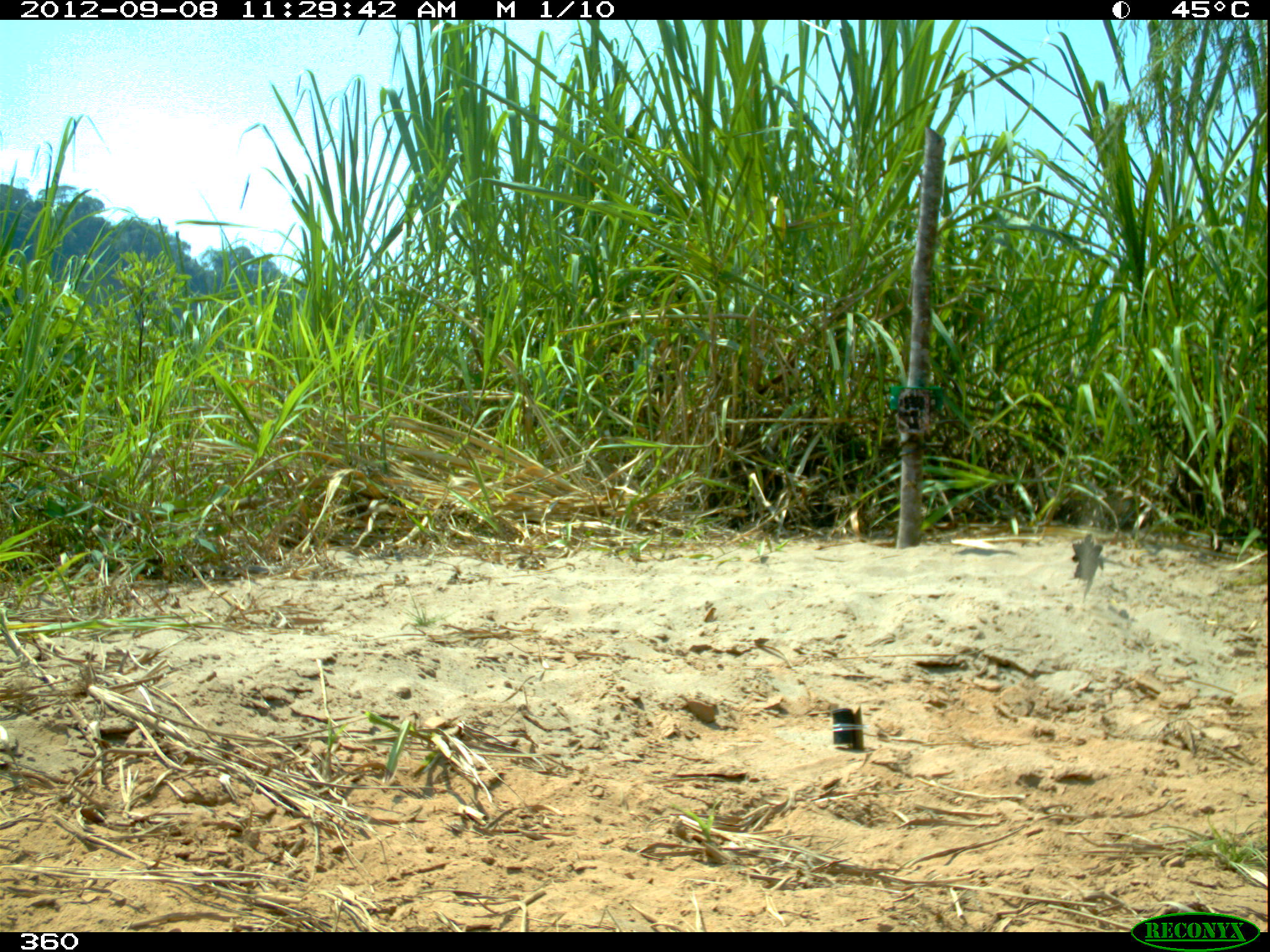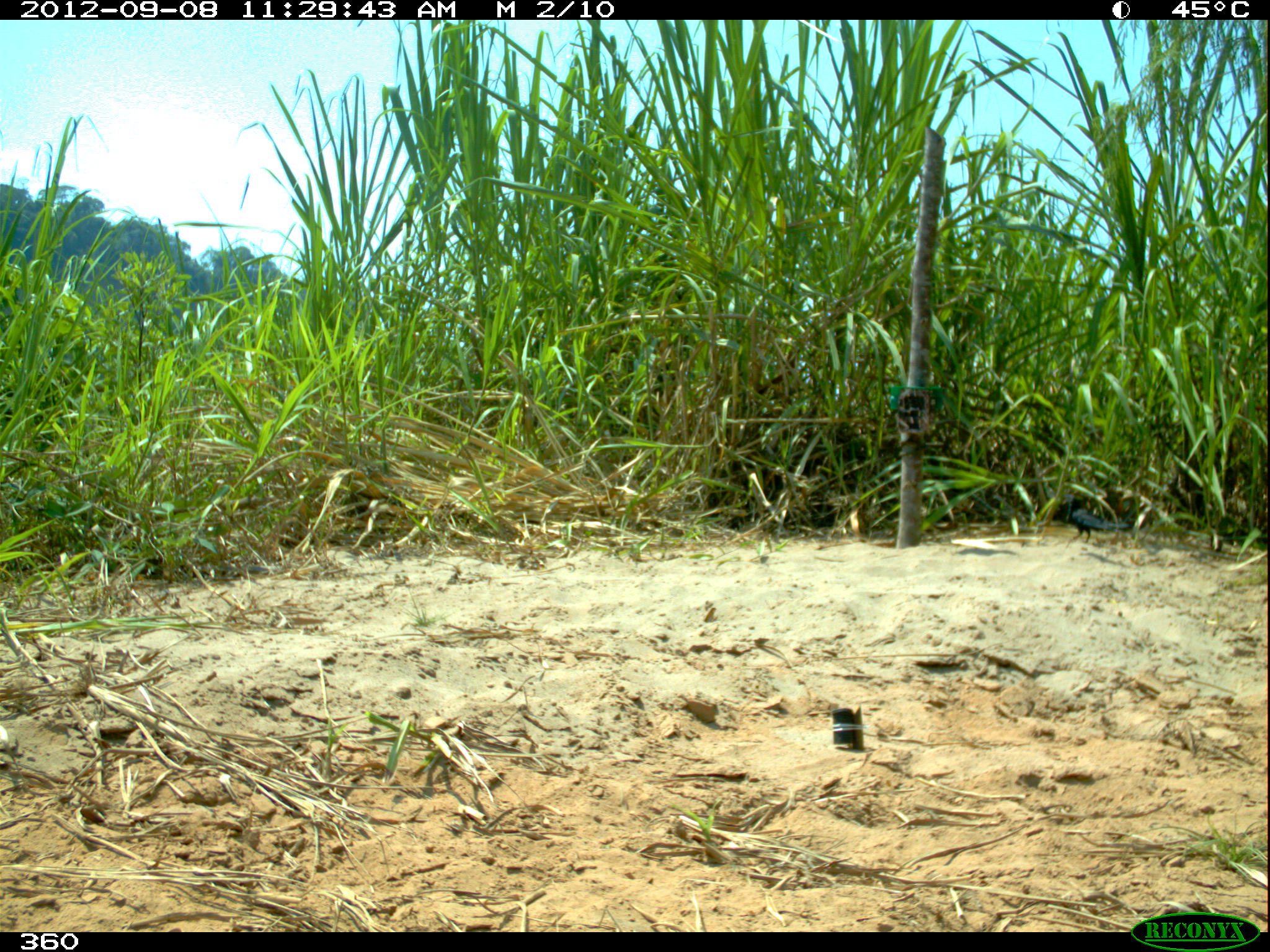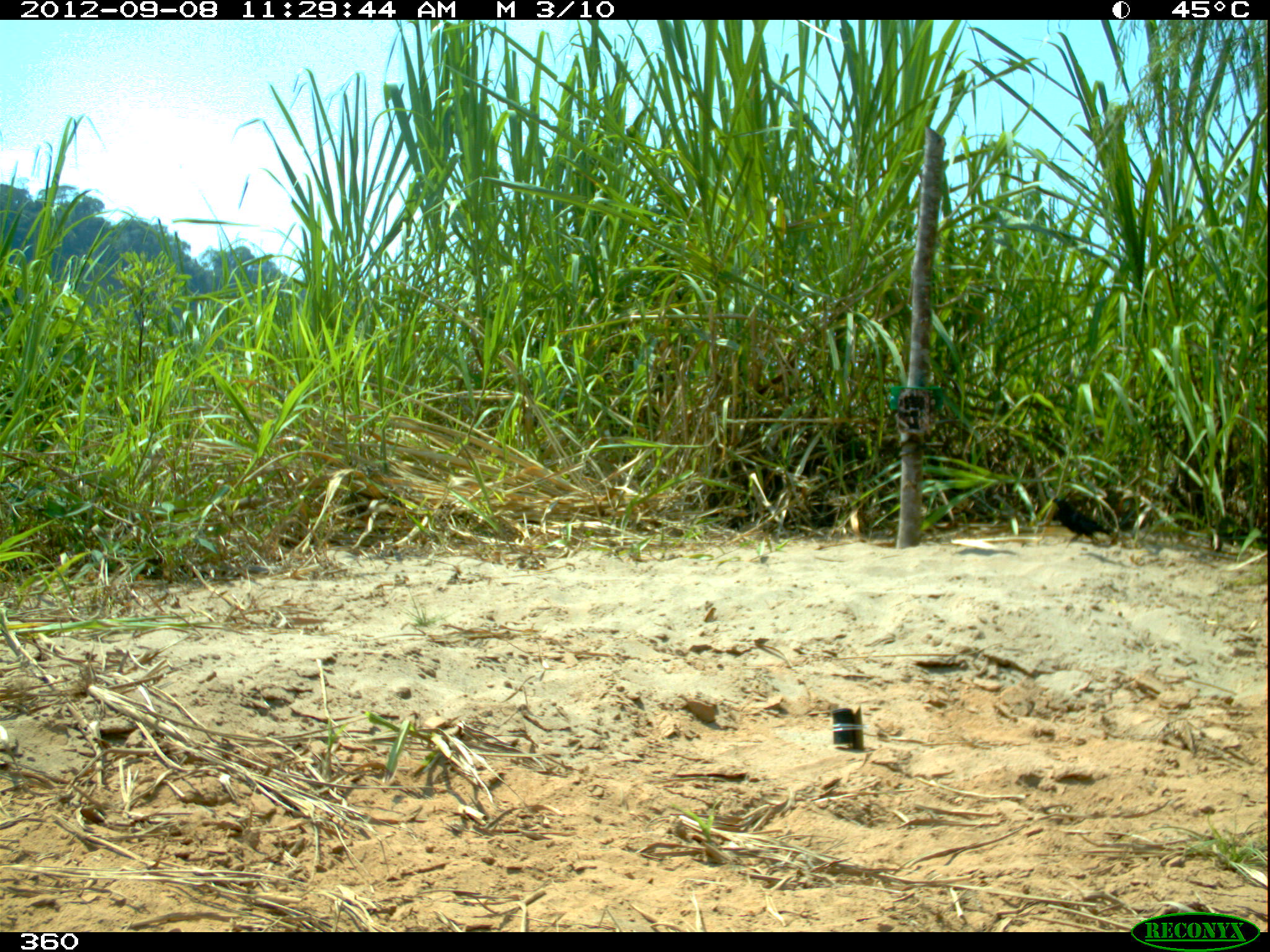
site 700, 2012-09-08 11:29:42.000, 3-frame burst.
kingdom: Animalia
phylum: Chordata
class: Aves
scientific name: Aves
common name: bird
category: unknown bird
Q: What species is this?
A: Unknown bird (bird) (Aves).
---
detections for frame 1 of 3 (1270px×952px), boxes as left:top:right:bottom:
unknown bird: 1068:531:1126:600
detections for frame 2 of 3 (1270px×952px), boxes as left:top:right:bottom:
unknown bird: 1057:488:1129:544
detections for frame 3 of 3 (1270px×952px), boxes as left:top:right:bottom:
unknown bird: 1050:497:1114:544